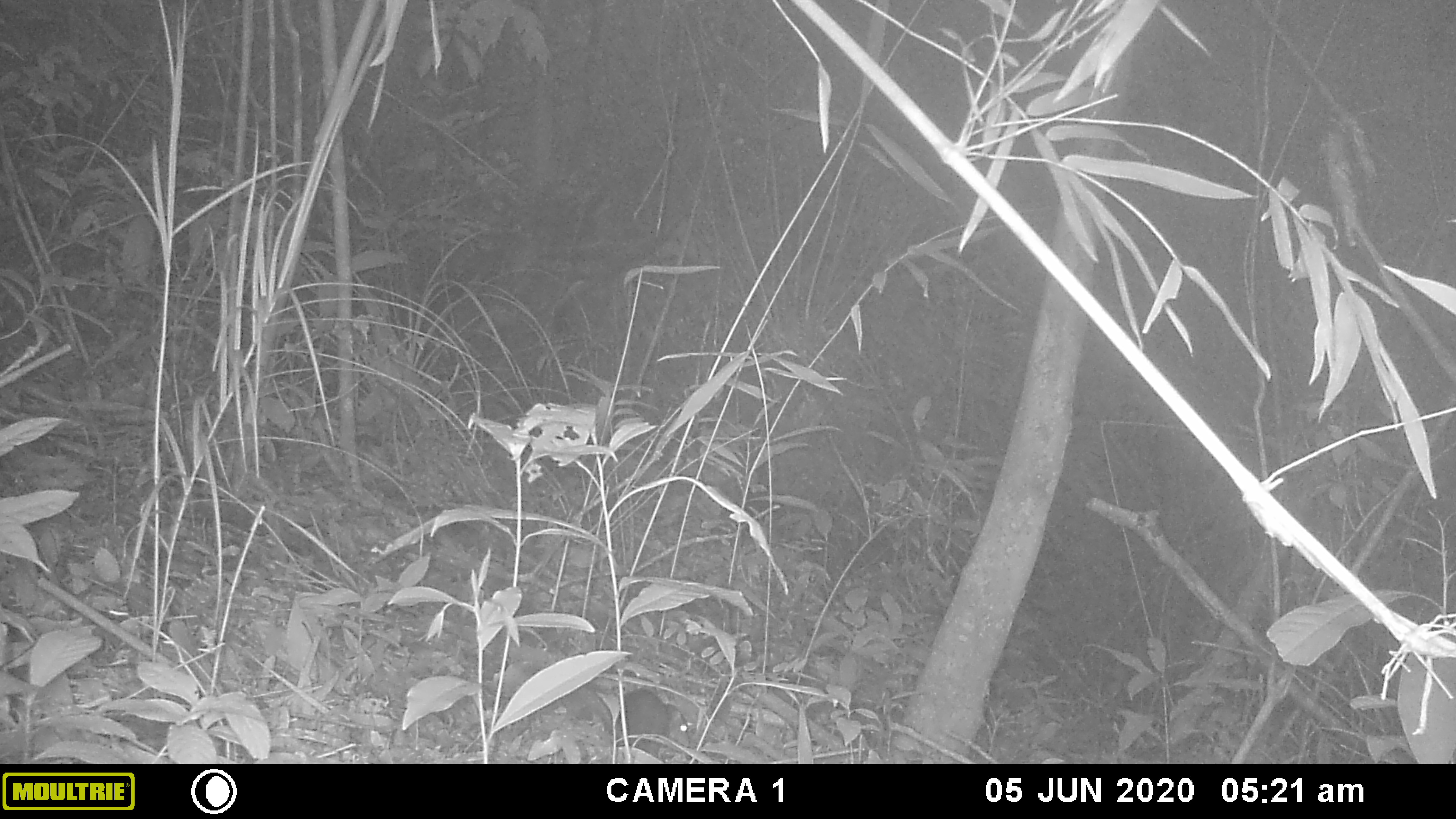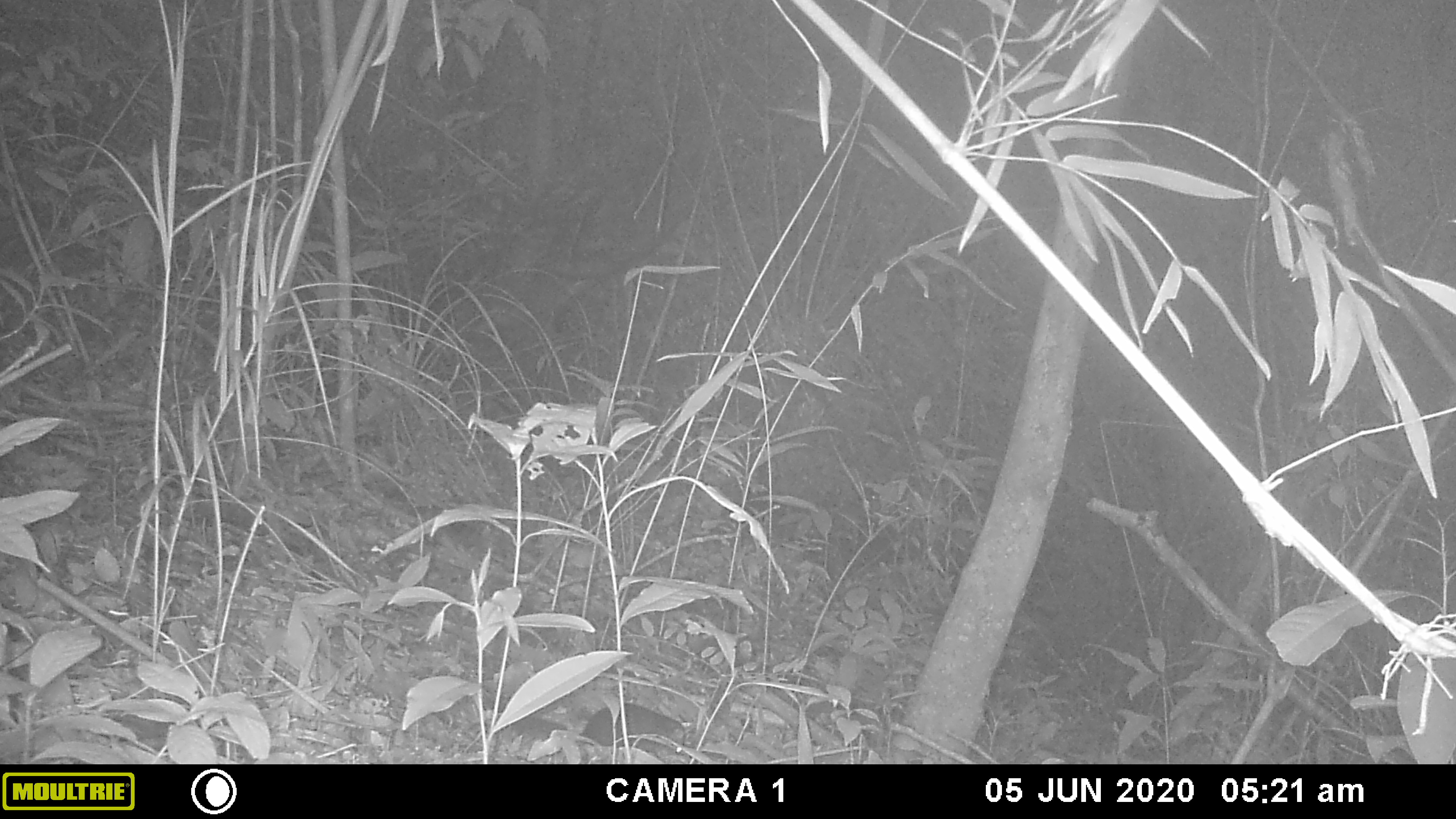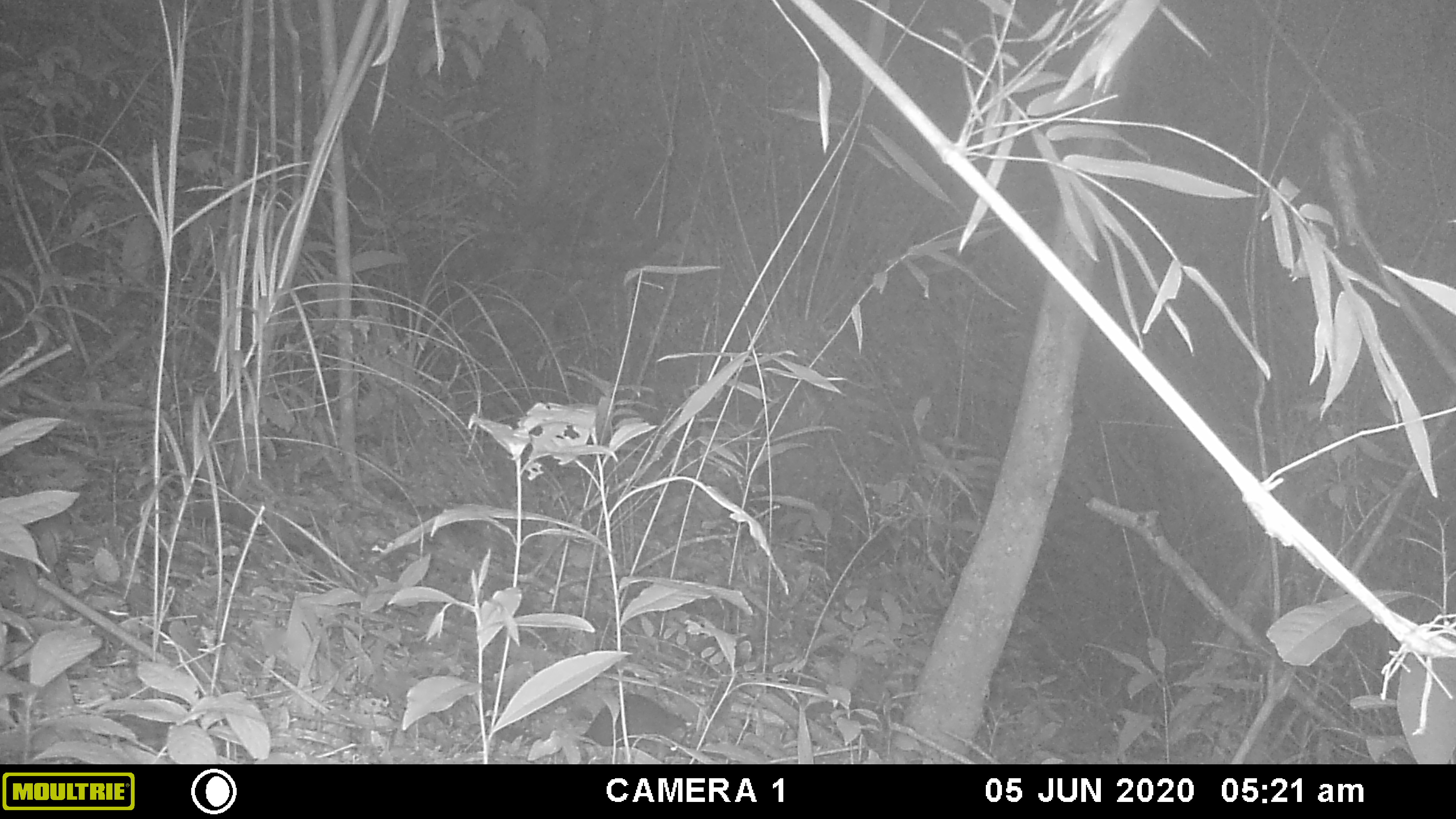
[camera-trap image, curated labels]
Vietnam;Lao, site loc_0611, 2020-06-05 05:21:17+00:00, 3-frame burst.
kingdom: Animalia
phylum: Chordata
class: Mammalia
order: Rodentia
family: Sciuridae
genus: Dremomys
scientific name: Dremomys rufigenis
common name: red-cheeked squirrel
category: red cheeked squirrel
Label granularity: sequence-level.